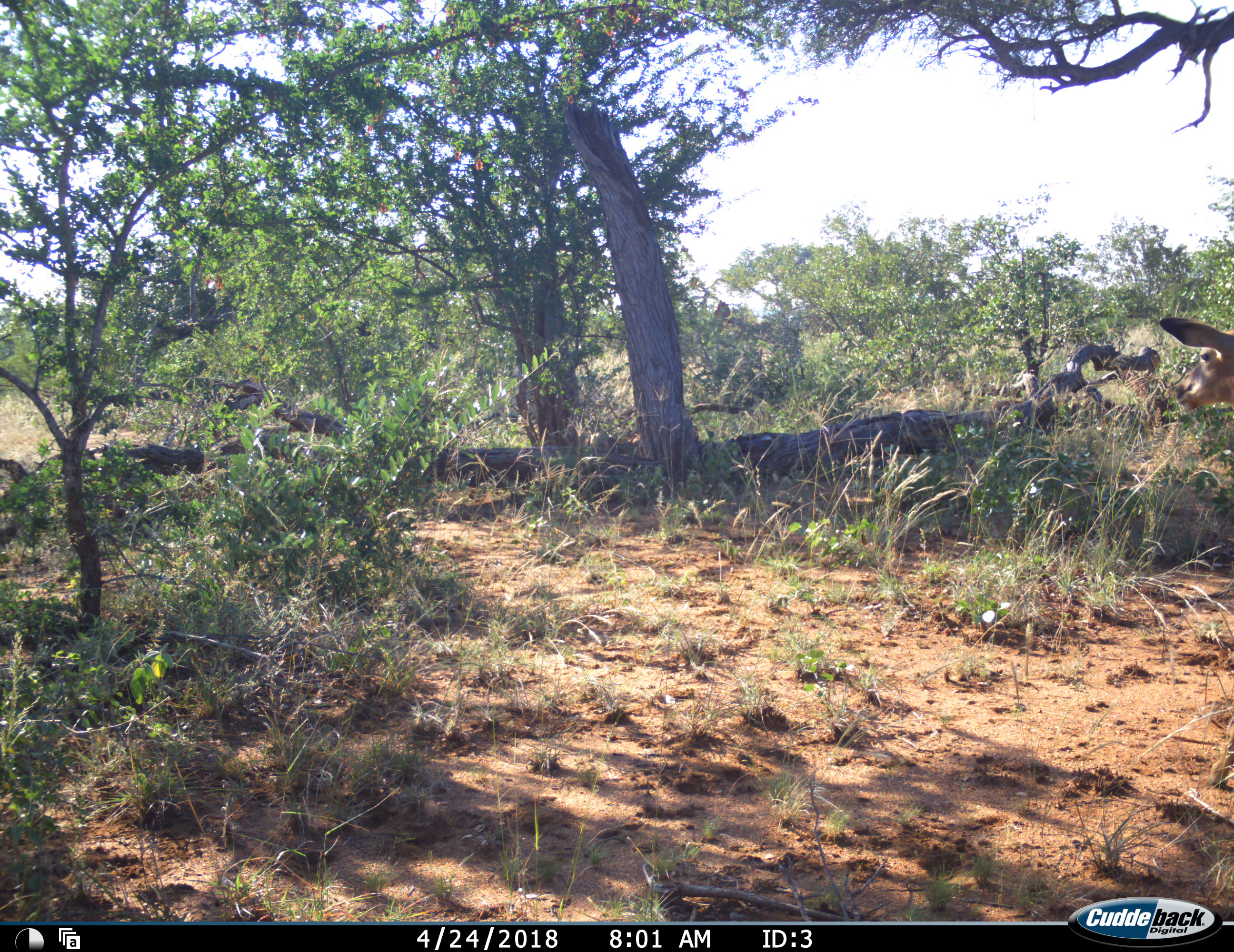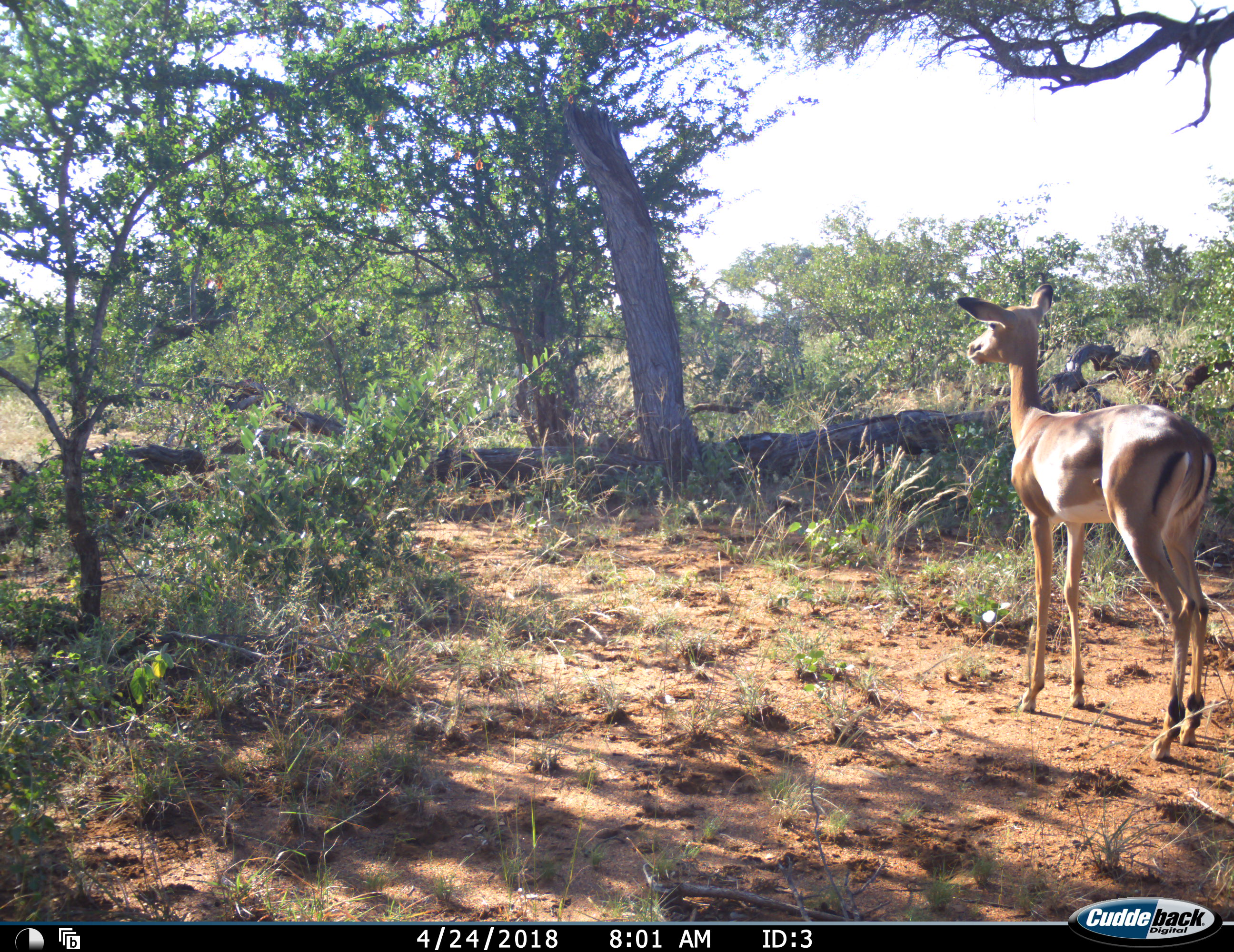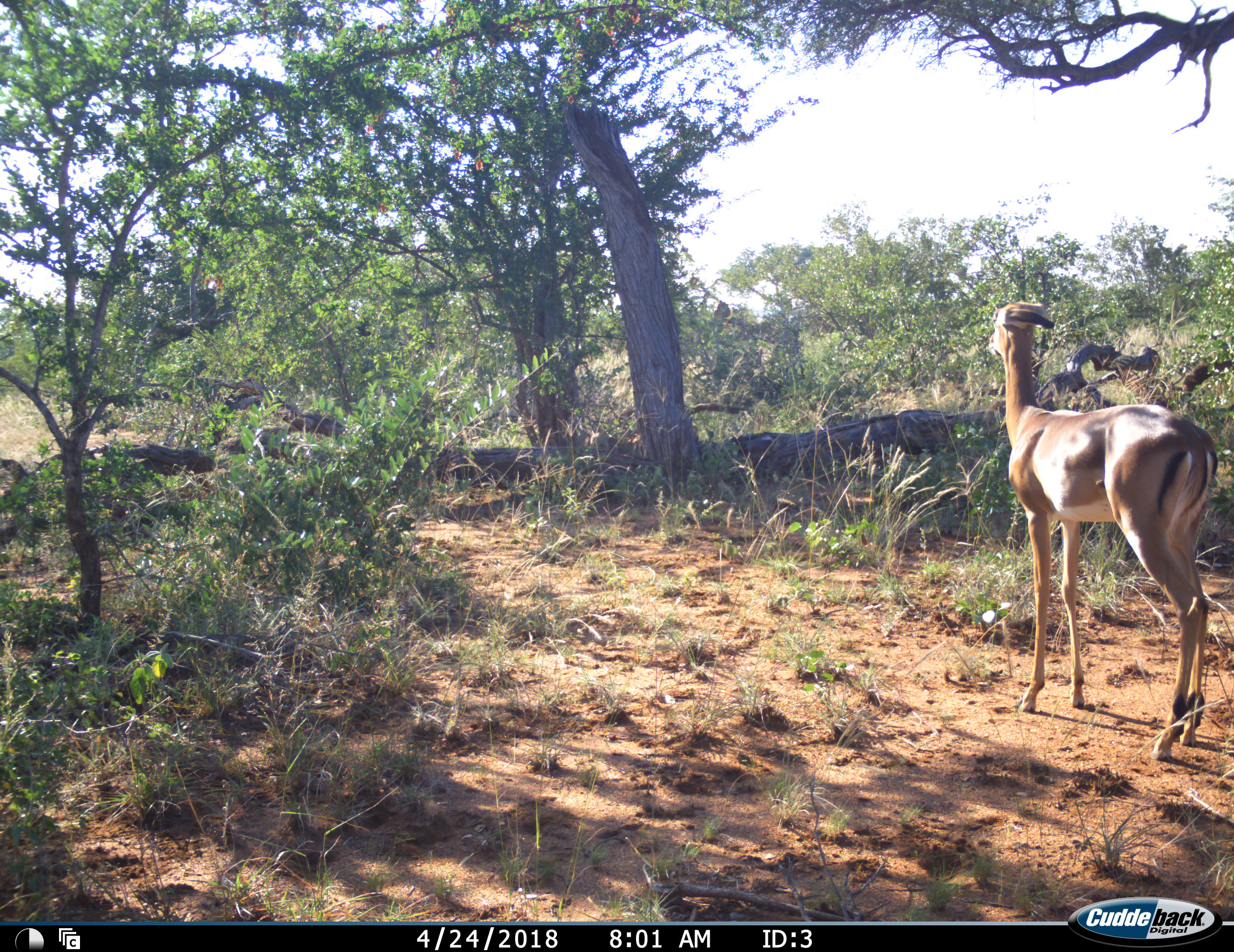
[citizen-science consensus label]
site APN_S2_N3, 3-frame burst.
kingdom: Animalia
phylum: Chordata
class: Mammalia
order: Artiodactyla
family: Bovidae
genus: Aepyceros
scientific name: Aepyceros melampus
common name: impala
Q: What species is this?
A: Impala (Aepyceros melampus).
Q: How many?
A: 1.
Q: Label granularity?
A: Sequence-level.